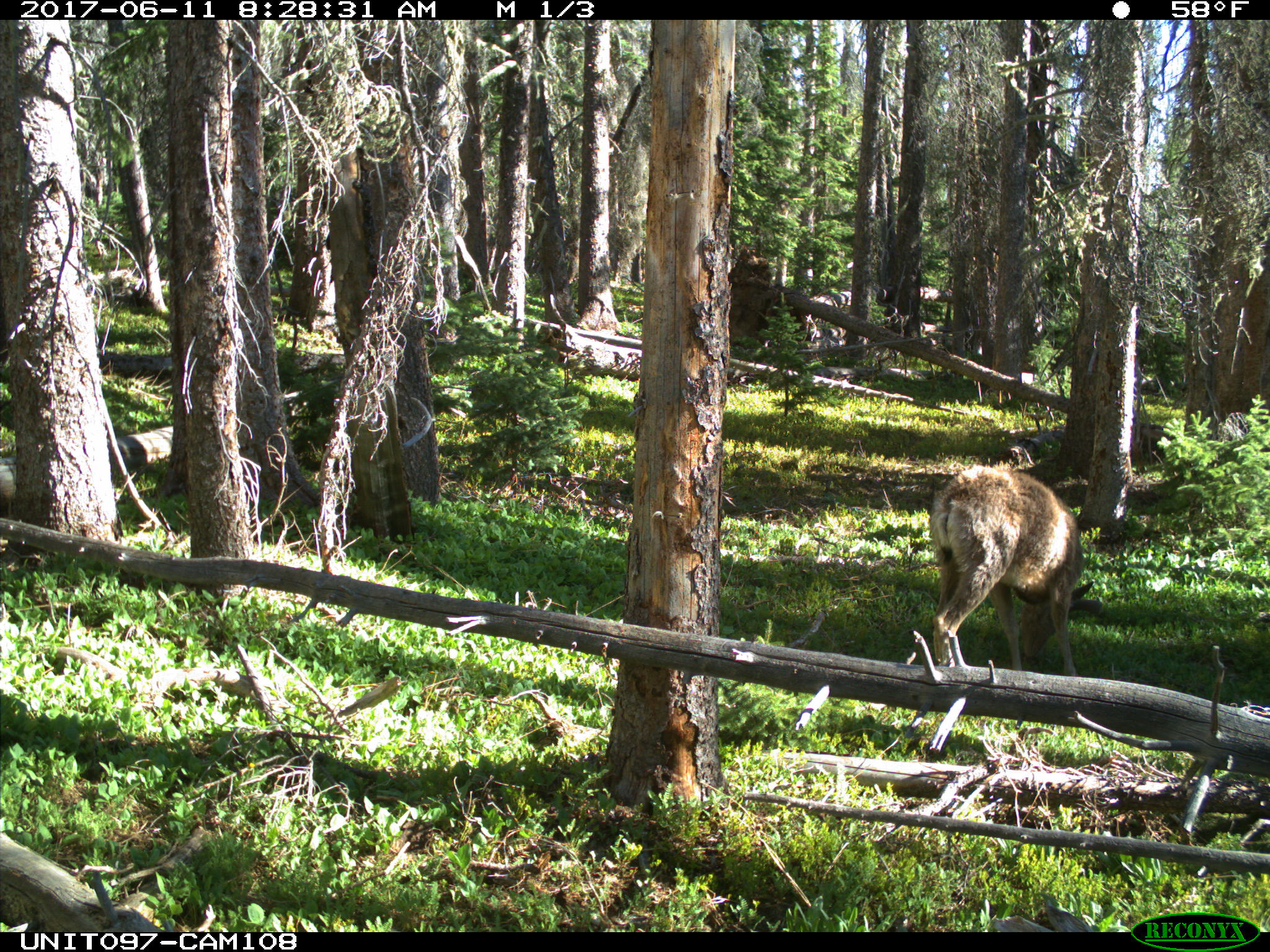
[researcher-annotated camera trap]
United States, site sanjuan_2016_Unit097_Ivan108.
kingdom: Animalia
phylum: Chordata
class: Mammalia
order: Artiodactyla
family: Cervidae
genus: Odocoileus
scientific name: Odocoileus hemionus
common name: mule deer